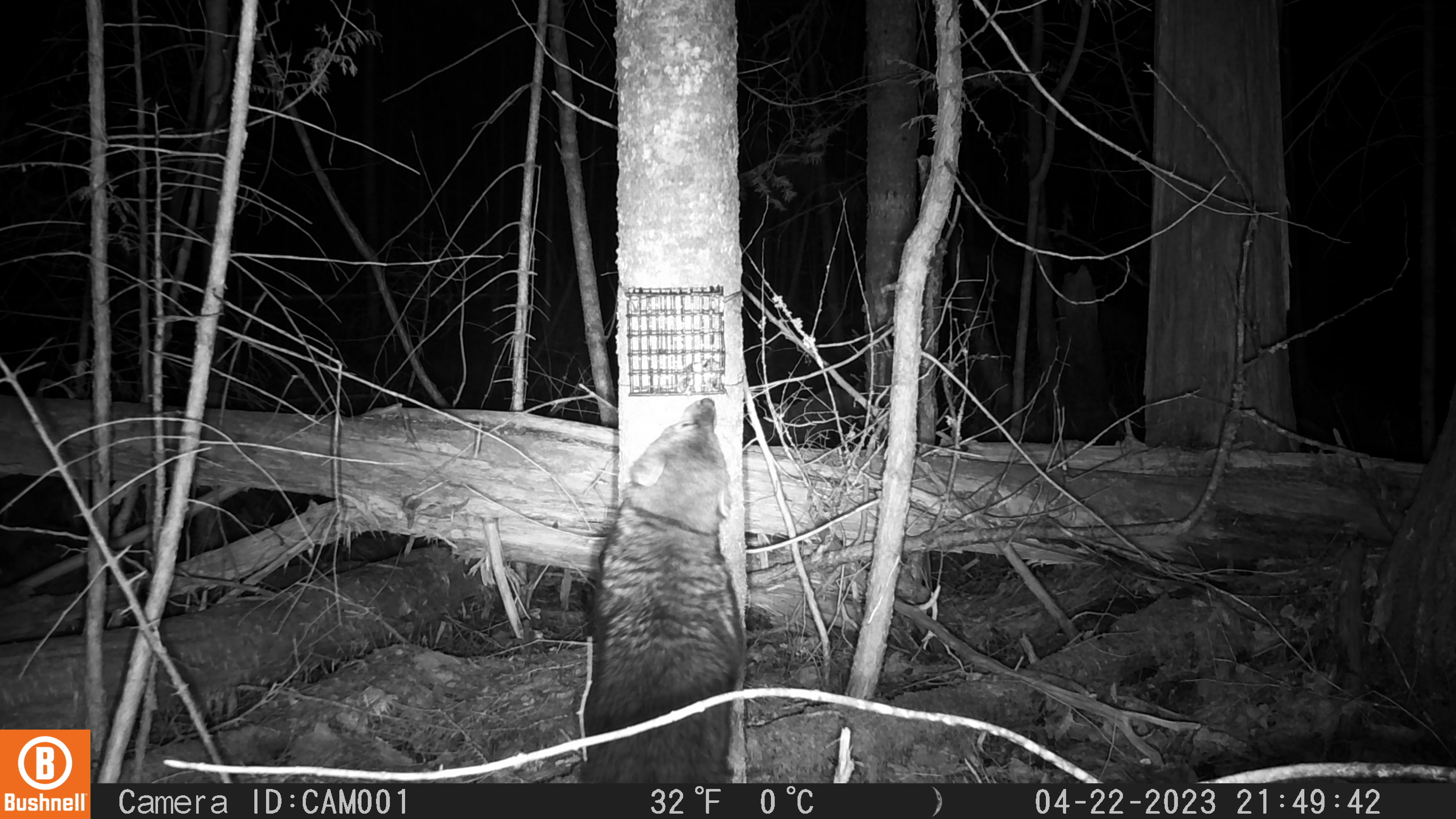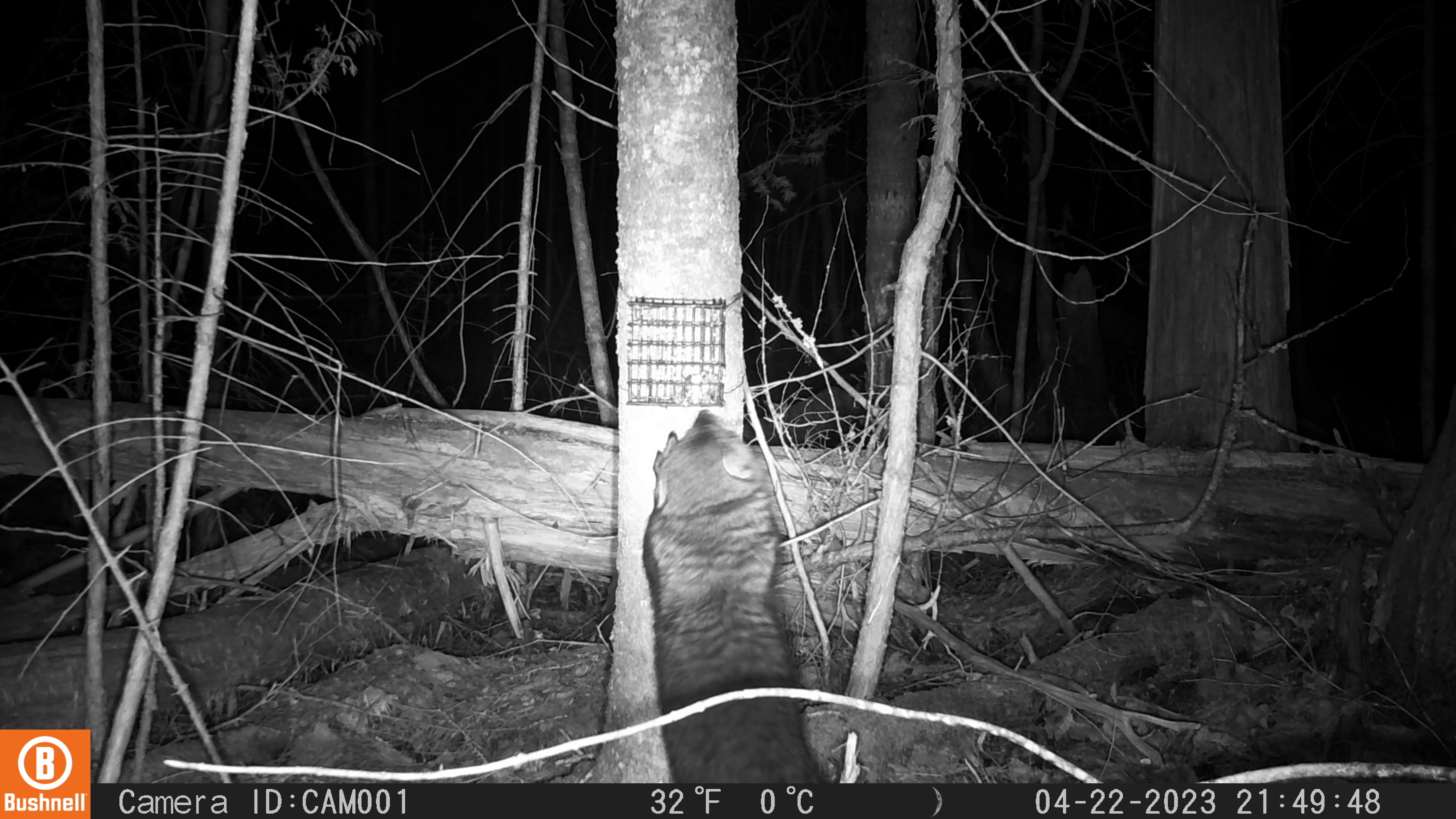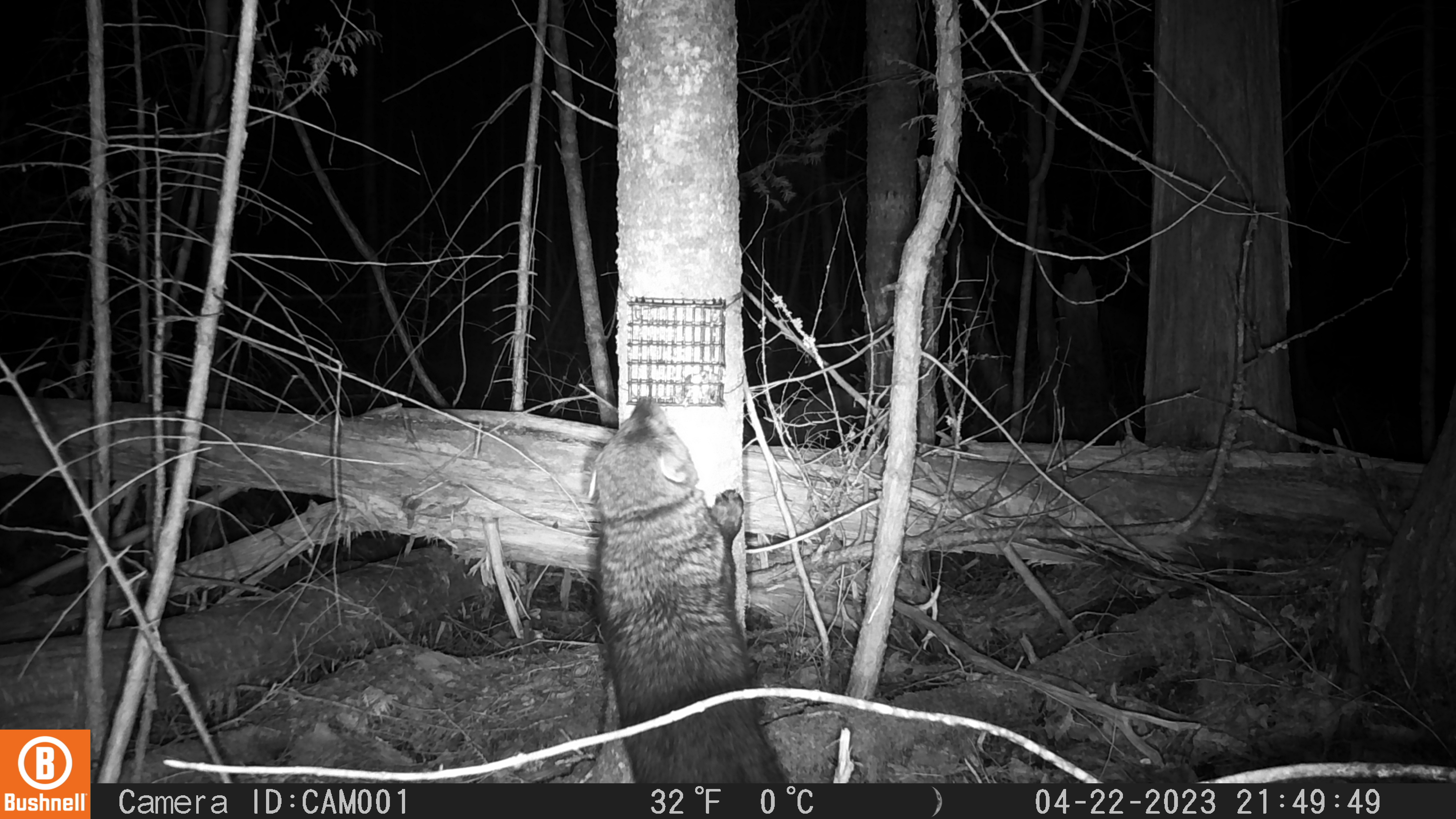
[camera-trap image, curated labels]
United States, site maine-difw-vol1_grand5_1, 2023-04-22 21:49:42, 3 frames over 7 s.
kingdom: Animalia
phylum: Chordata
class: Mammalia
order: Carnivora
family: Mustelidae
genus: Pekania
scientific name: Pekania pennanti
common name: fisher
Fisher (Pekania pennanti).